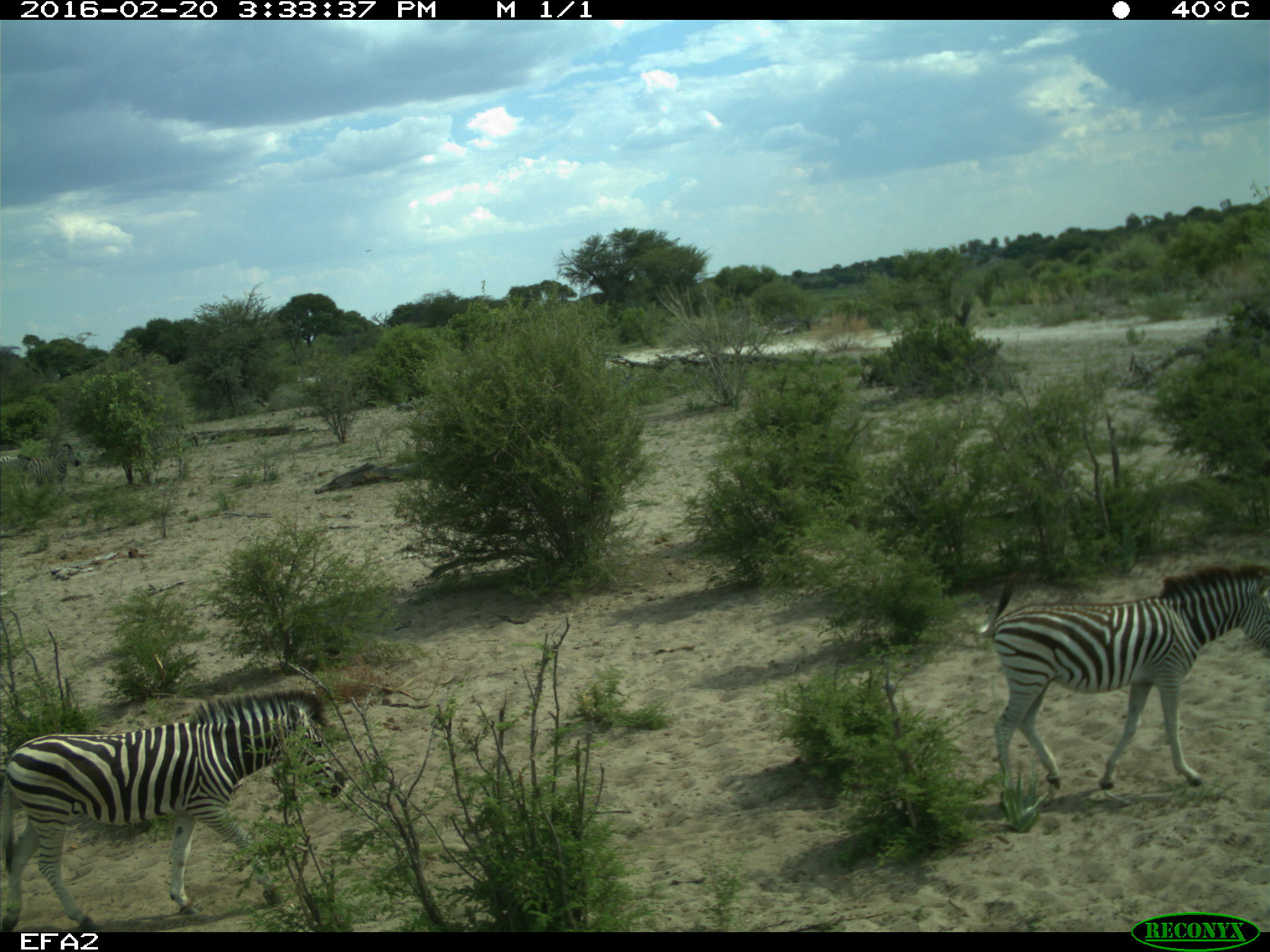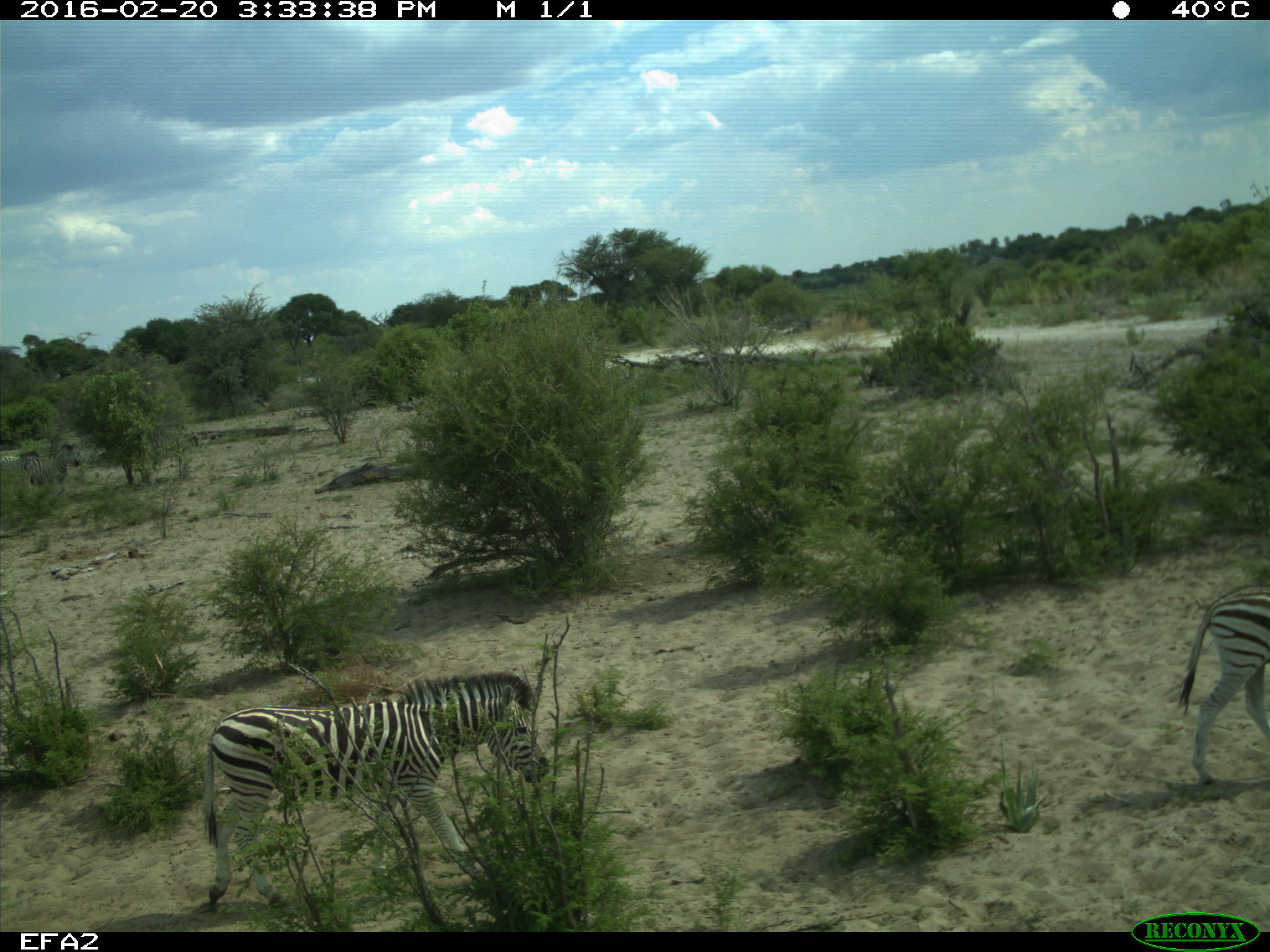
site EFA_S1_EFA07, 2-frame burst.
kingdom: Animalia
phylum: Chordata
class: Mammalia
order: Perissodactyla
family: Equidae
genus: Equus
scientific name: Equus quagga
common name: plains zebra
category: zebraplains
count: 4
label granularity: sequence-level